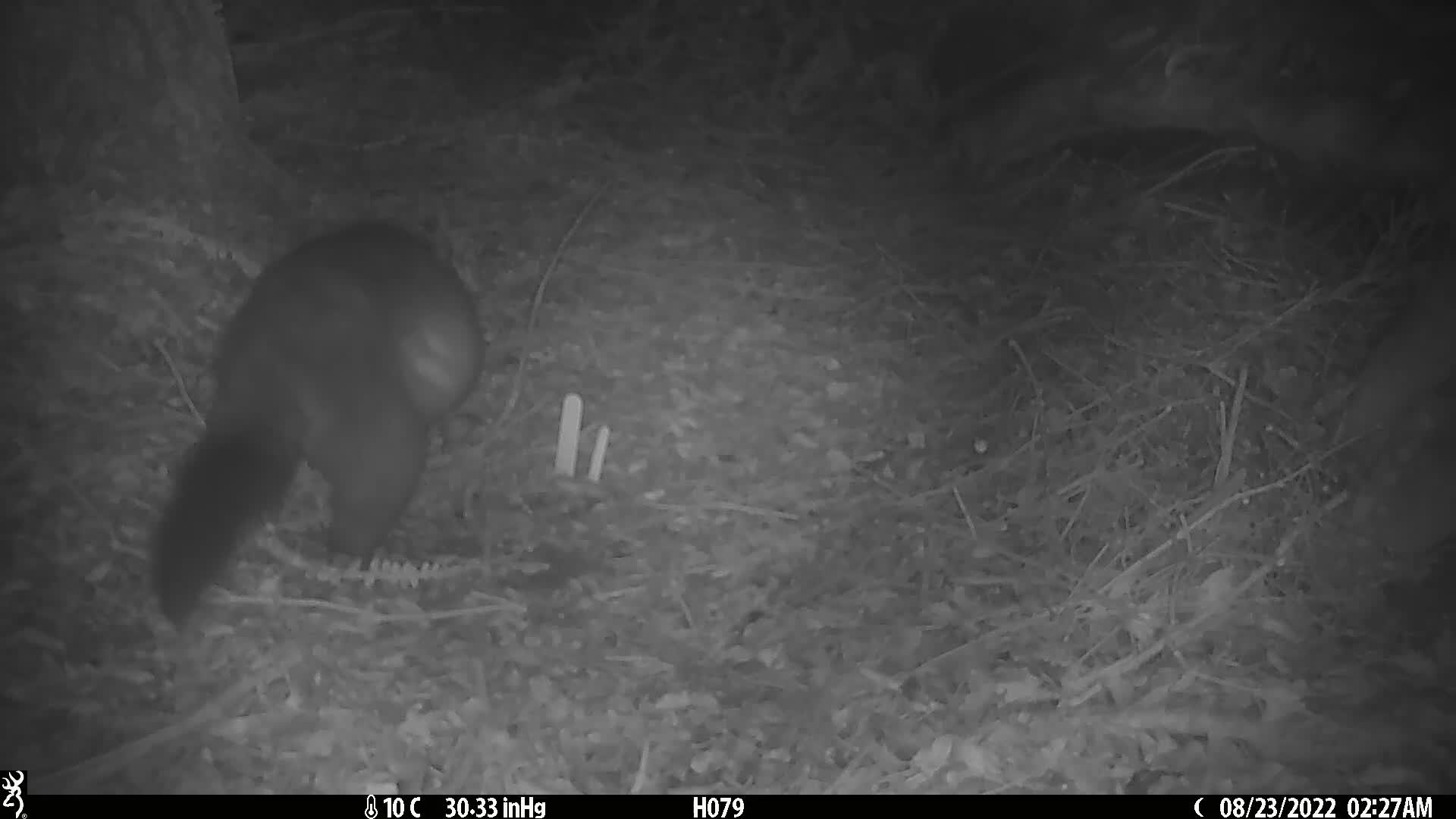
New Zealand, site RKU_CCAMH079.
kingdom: Animalia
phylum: Chordata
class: Mammalia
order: Diprotodontia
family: Phalangeridae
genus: Trichosurus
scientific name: Trichosurus vulpecula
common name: common brushtail possum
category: possum